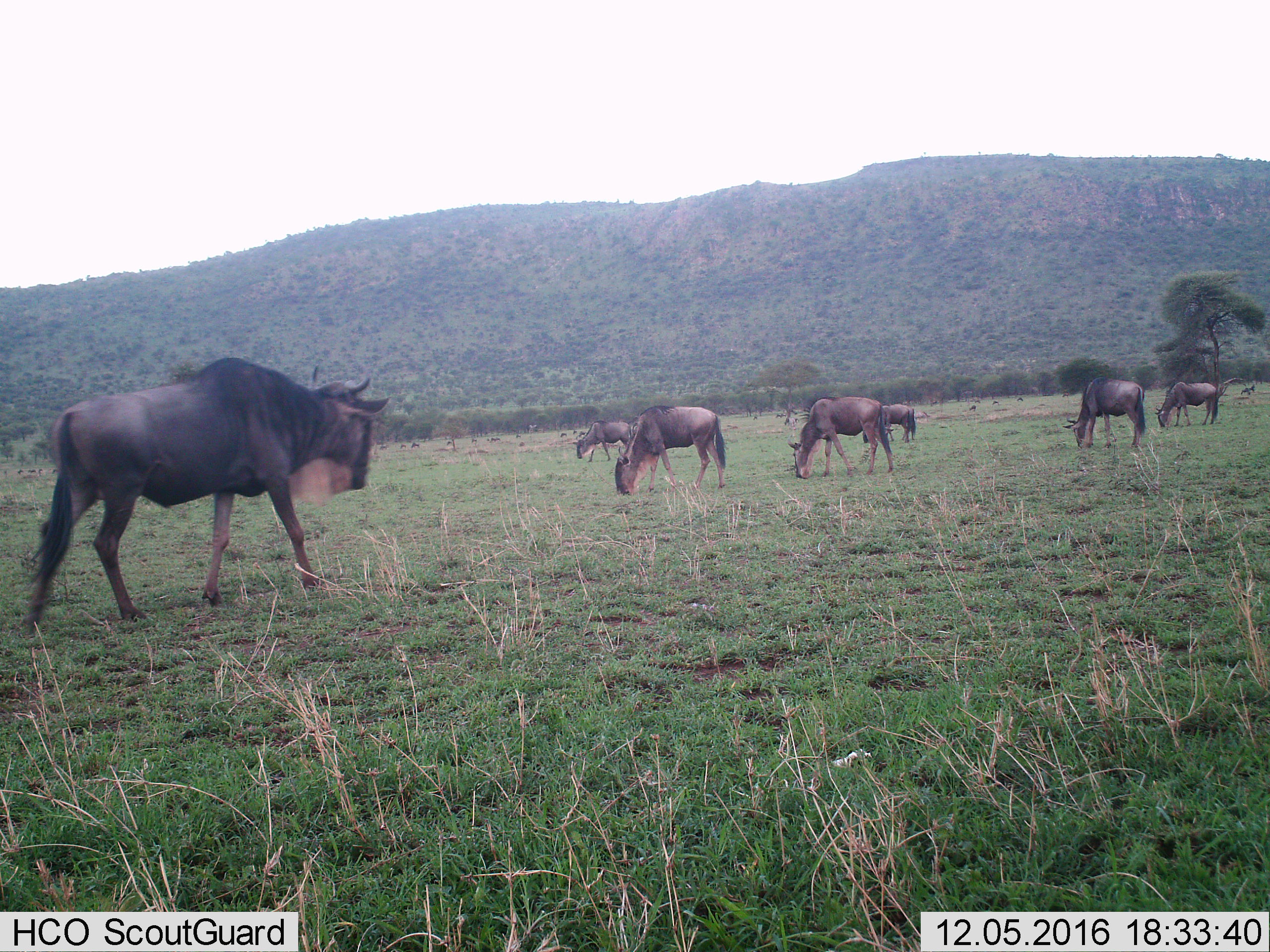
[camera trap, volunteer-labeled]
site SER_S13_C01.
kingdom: Animalia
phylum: Chordata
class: Mammalia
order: Artiodactyla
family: Bovidae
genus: Connochaetes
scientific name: Connochaetes taurinus taurinus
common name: blue wildebeest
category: wildebeestblue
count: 10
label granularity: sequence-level